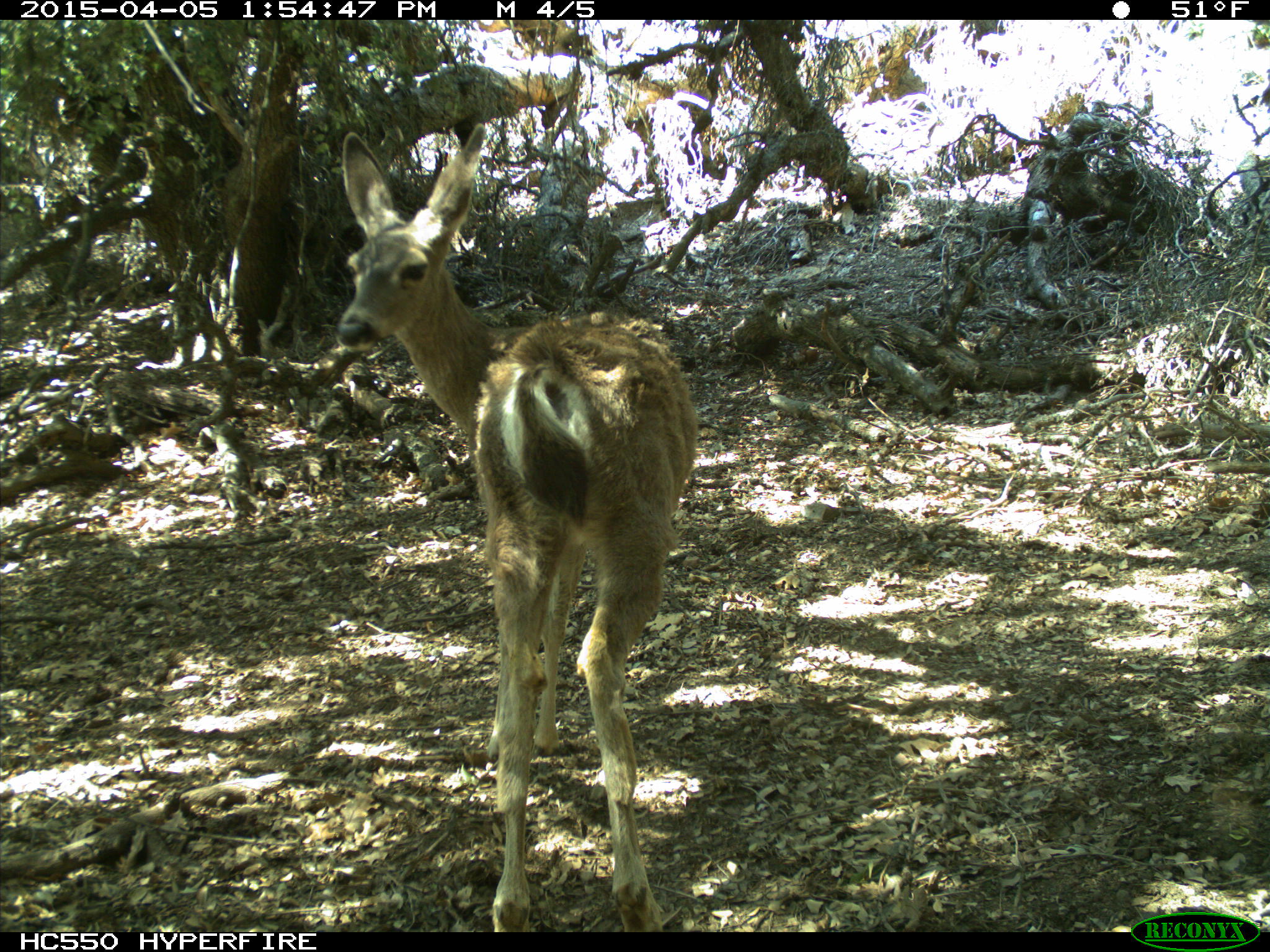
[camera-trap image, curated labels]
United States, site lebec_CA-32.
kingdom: Animalia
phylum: Chordata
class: Mammalia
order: Artiodactyla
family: Cervidae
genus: Odocoileus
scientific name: Odocoileus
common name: deer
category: unidentified deer